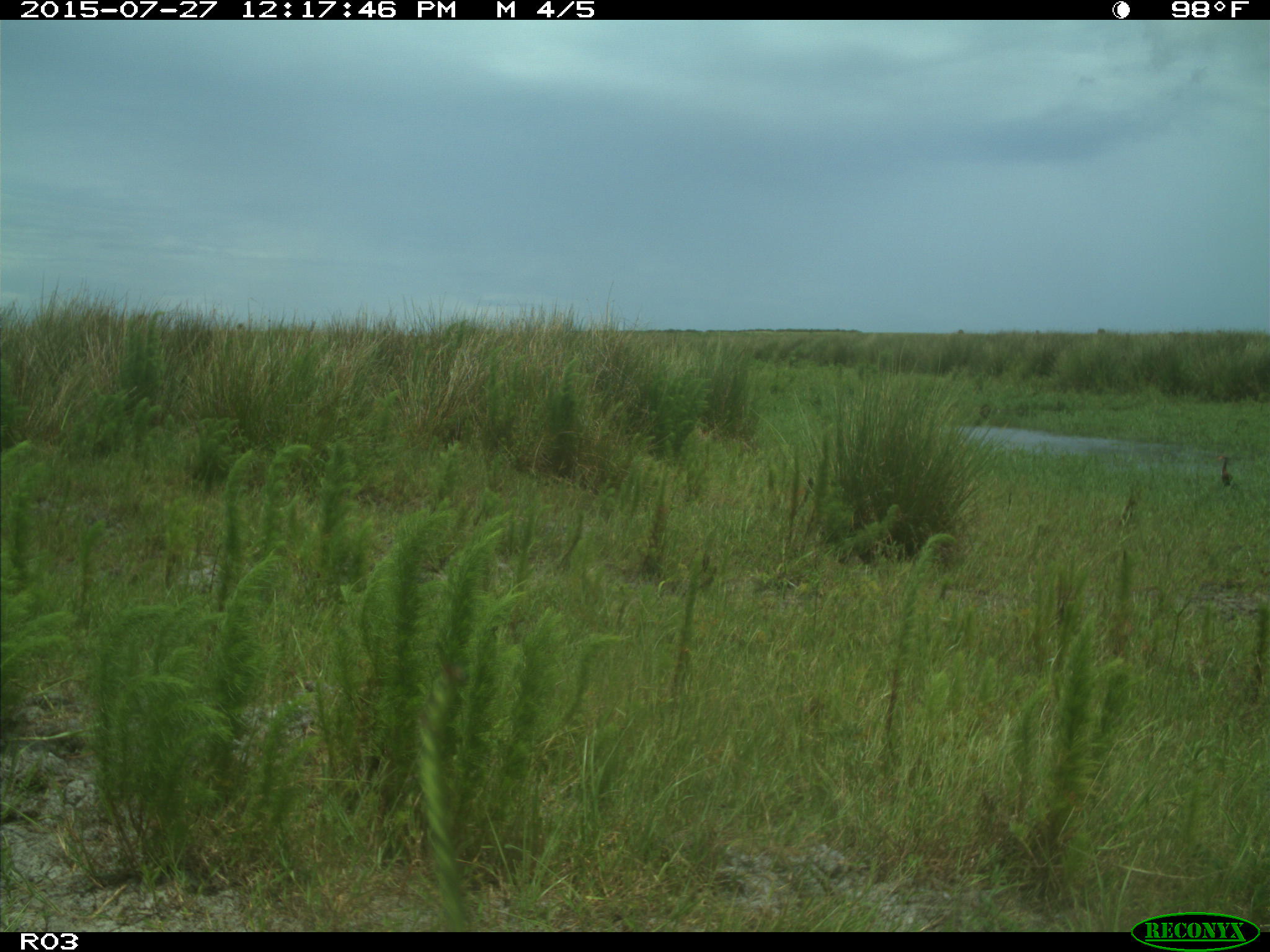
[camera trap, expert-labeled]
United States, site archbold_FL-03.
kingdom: Animalia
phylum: Chordata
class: Aves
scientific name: Aves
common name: birds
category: unidentified bird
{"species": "unidentified bird (birds) (Aves)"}